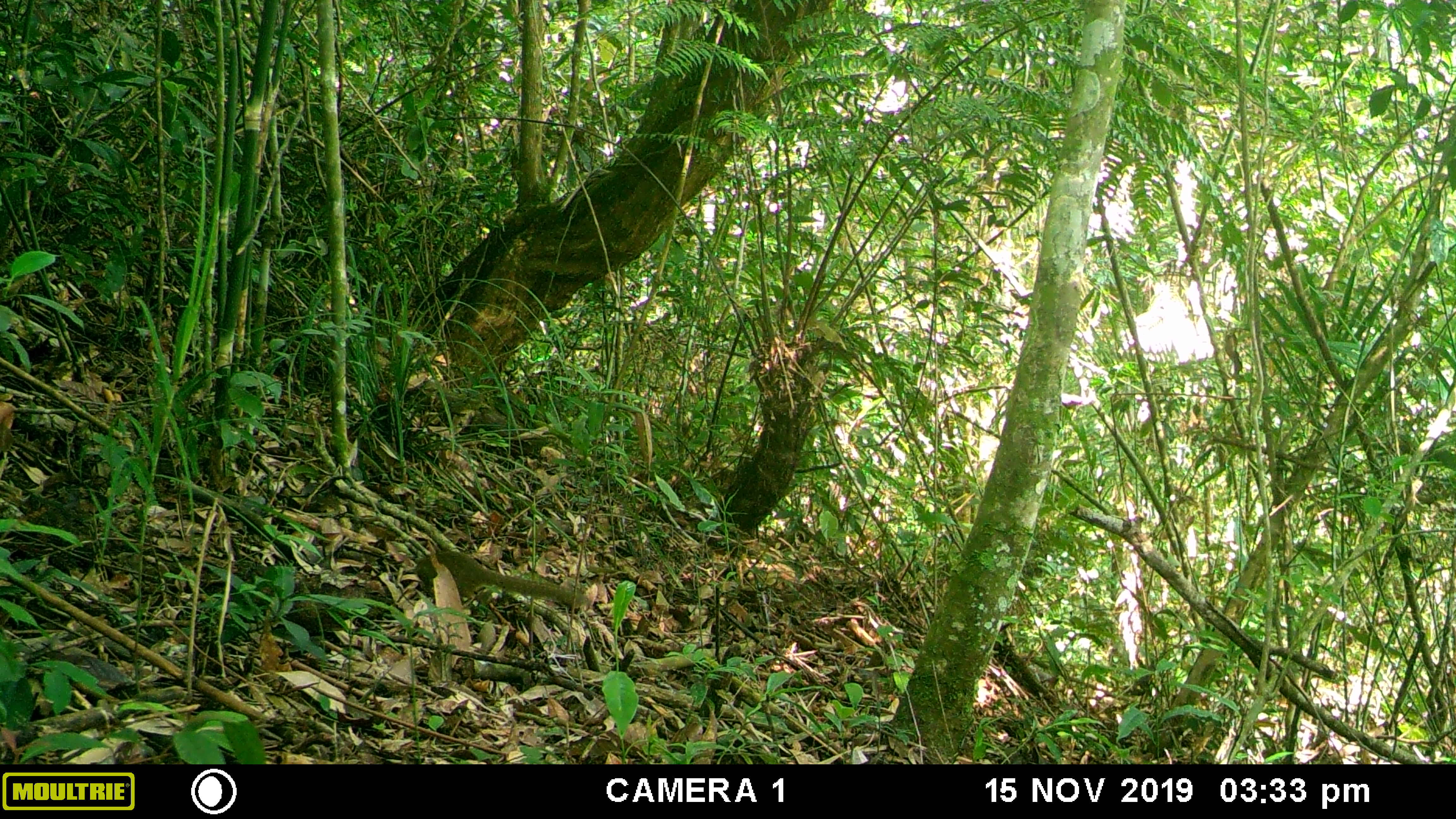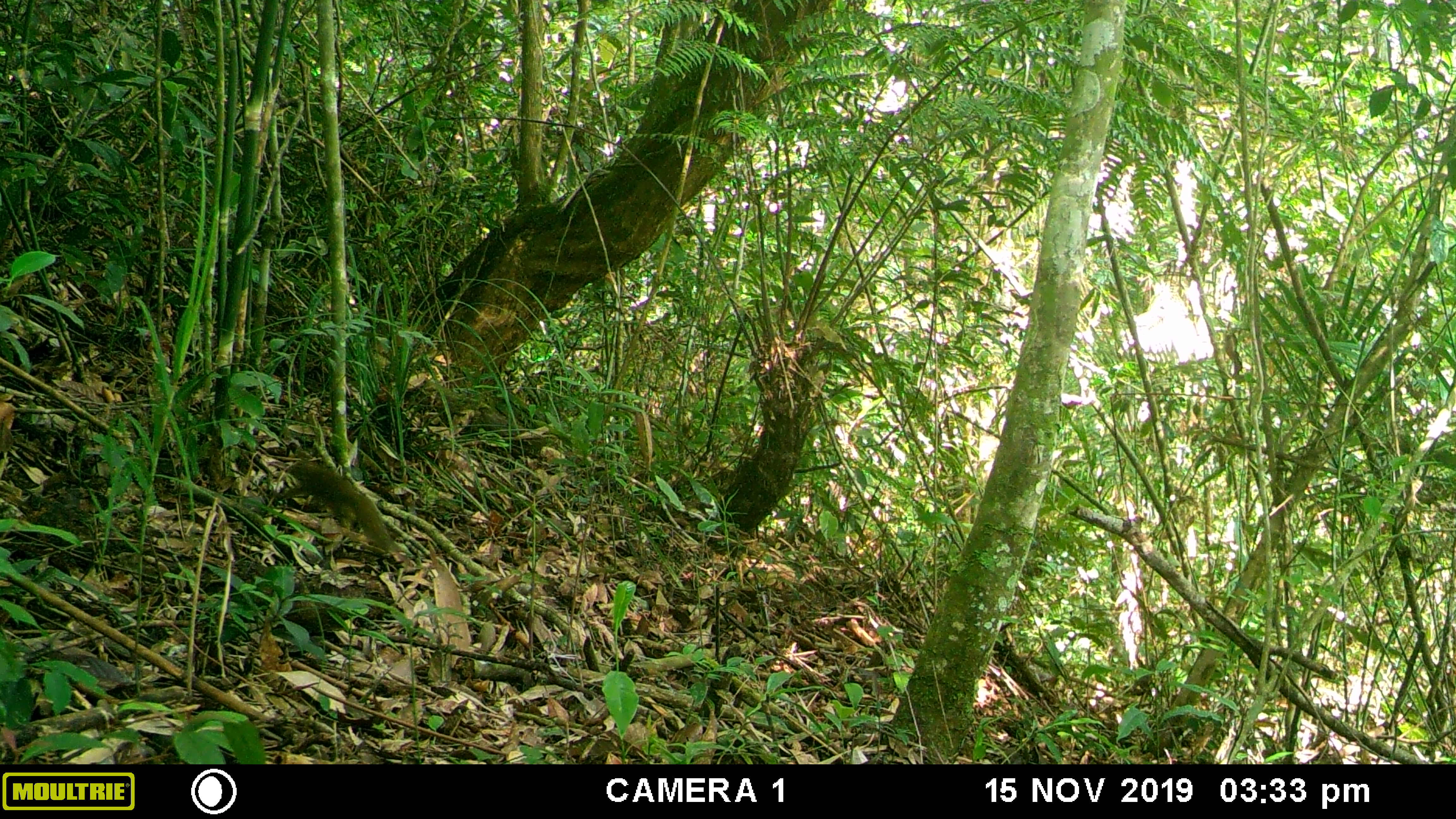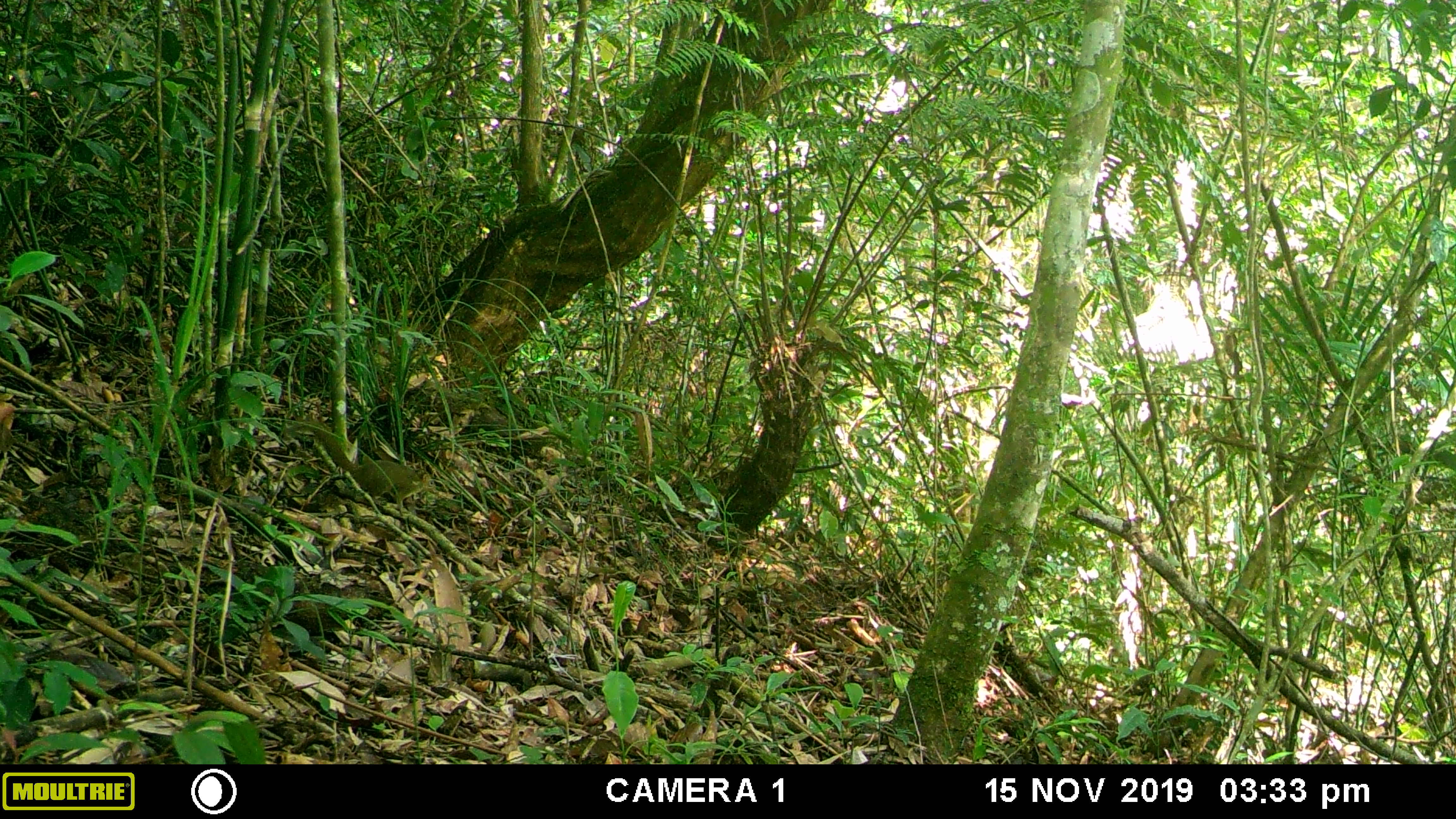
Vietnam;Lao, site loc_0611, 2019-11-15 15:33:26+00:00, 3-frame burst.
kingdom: Animalia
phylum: Chordata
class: Mammalia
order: Scandentia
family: Tupaiidae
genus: Tupaia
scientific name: Tupaia belangeri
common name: northern treeshrew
Northern treeshrew (Tupaia belangeri). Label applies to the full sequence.